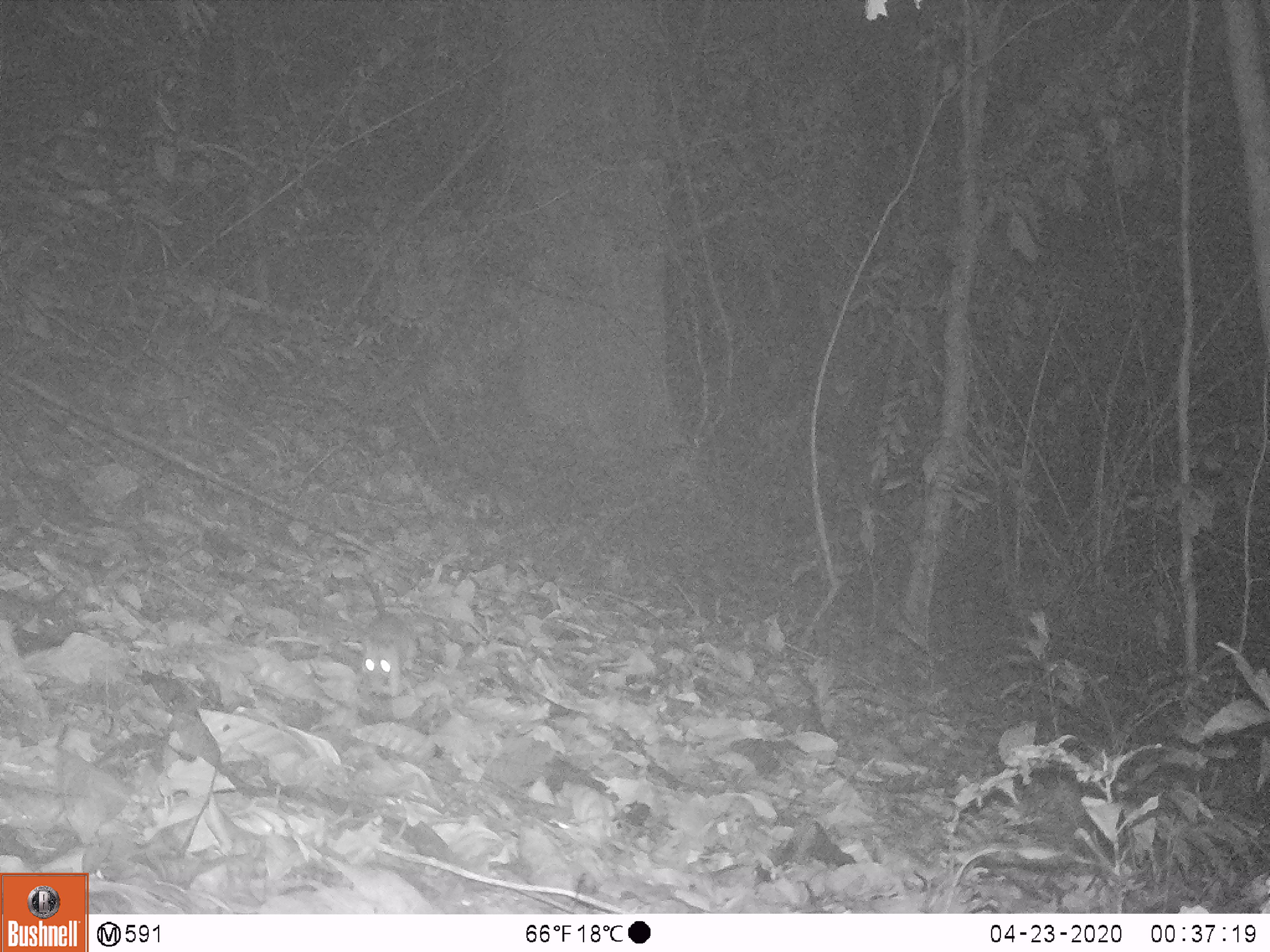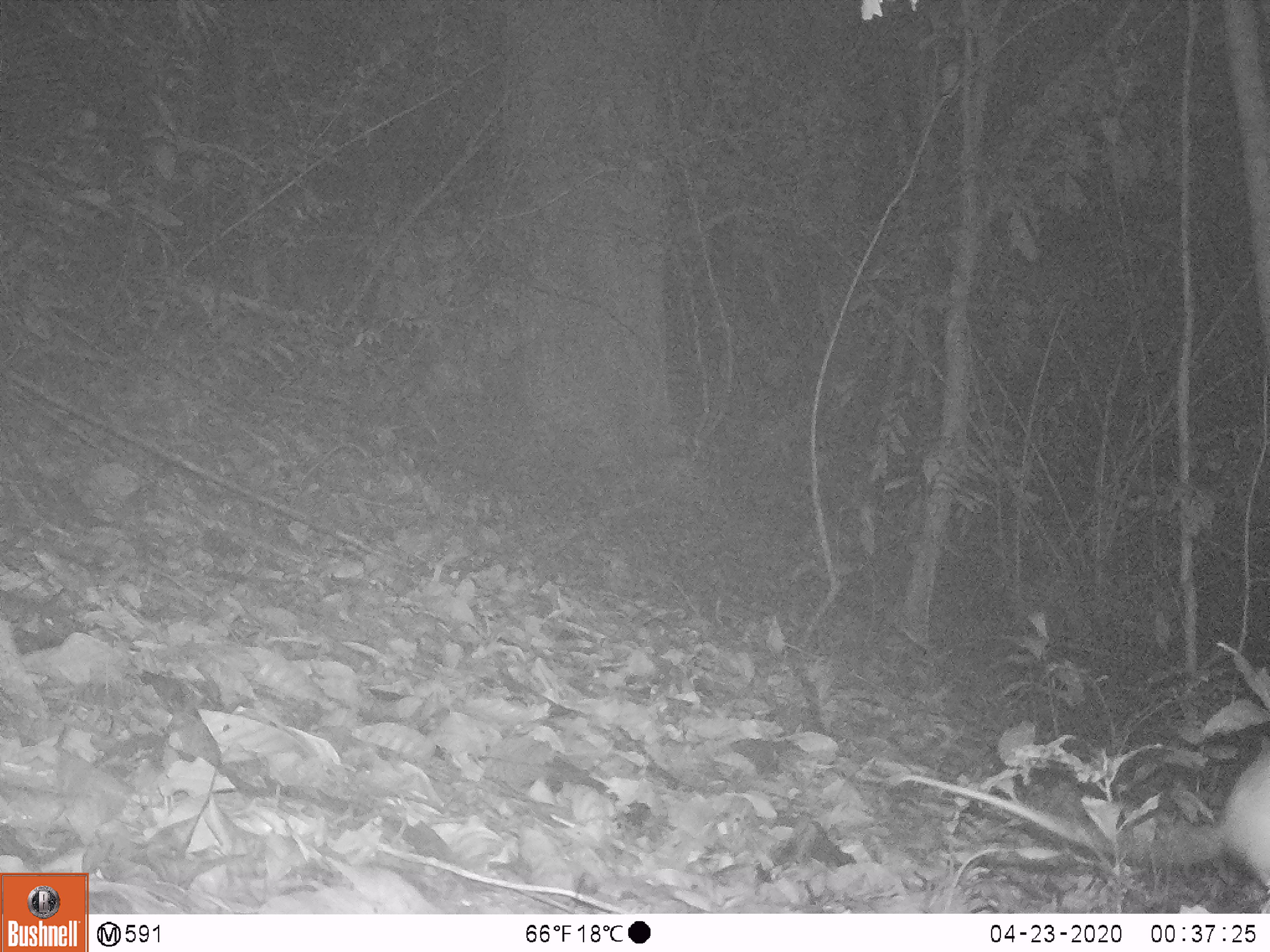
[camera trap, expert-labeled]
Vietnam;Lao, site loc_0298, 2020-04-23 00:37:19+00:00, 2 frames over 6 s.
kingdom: Animalia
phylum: Chordata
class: Mammalia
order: Rodentia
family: Muridae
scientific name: Muridae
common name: old-world mice and rats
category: unidentified murid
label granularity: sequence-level